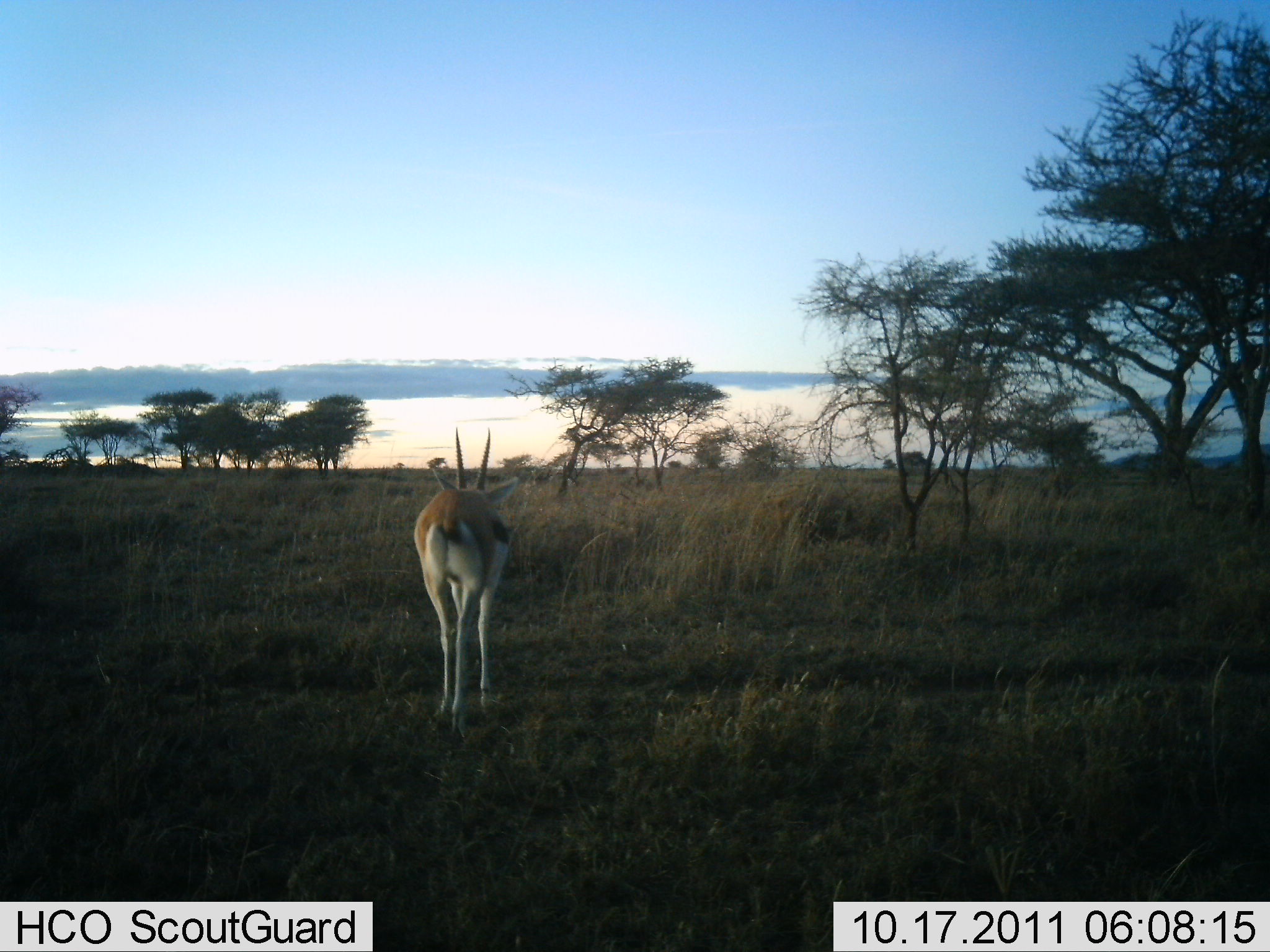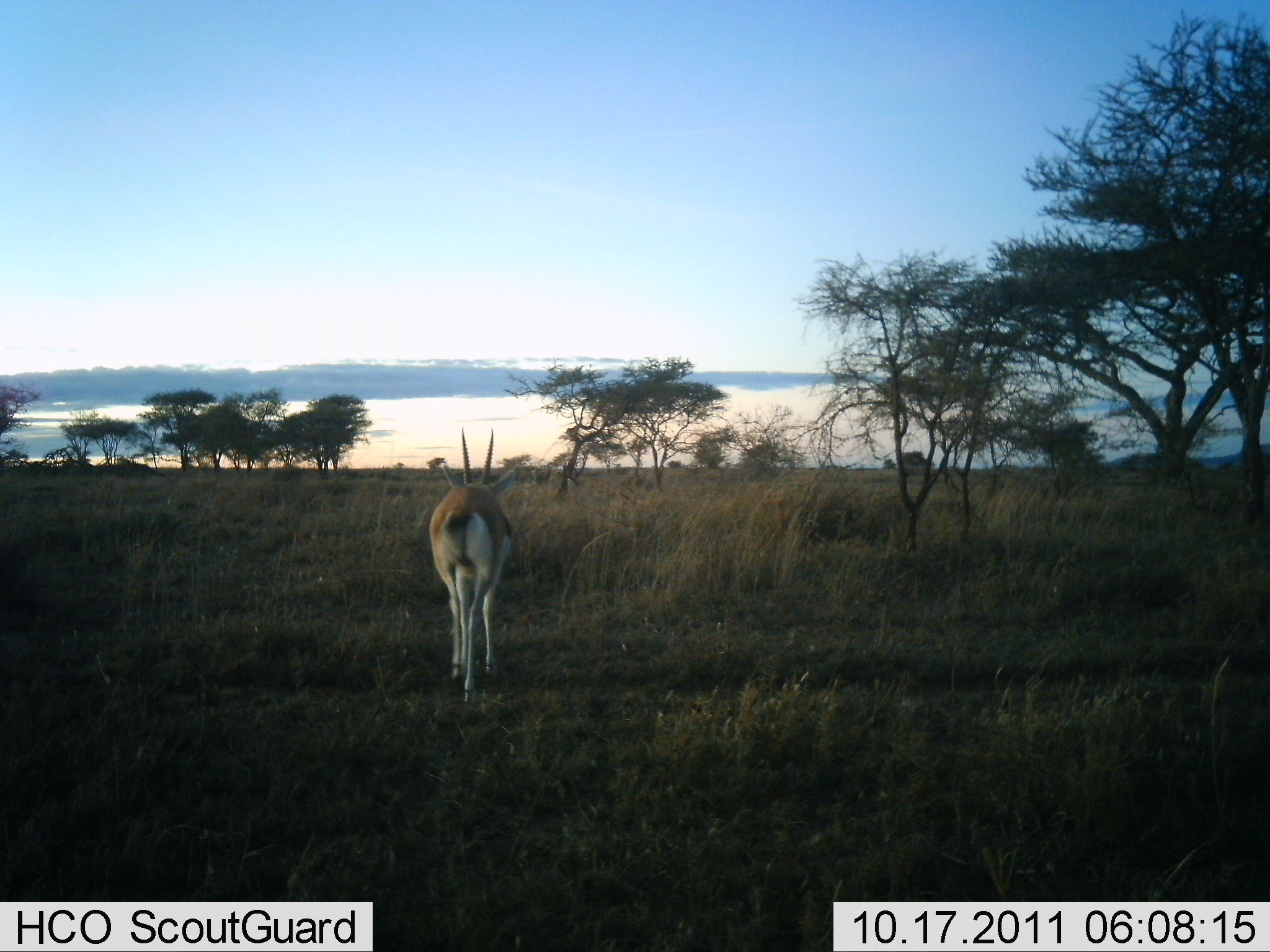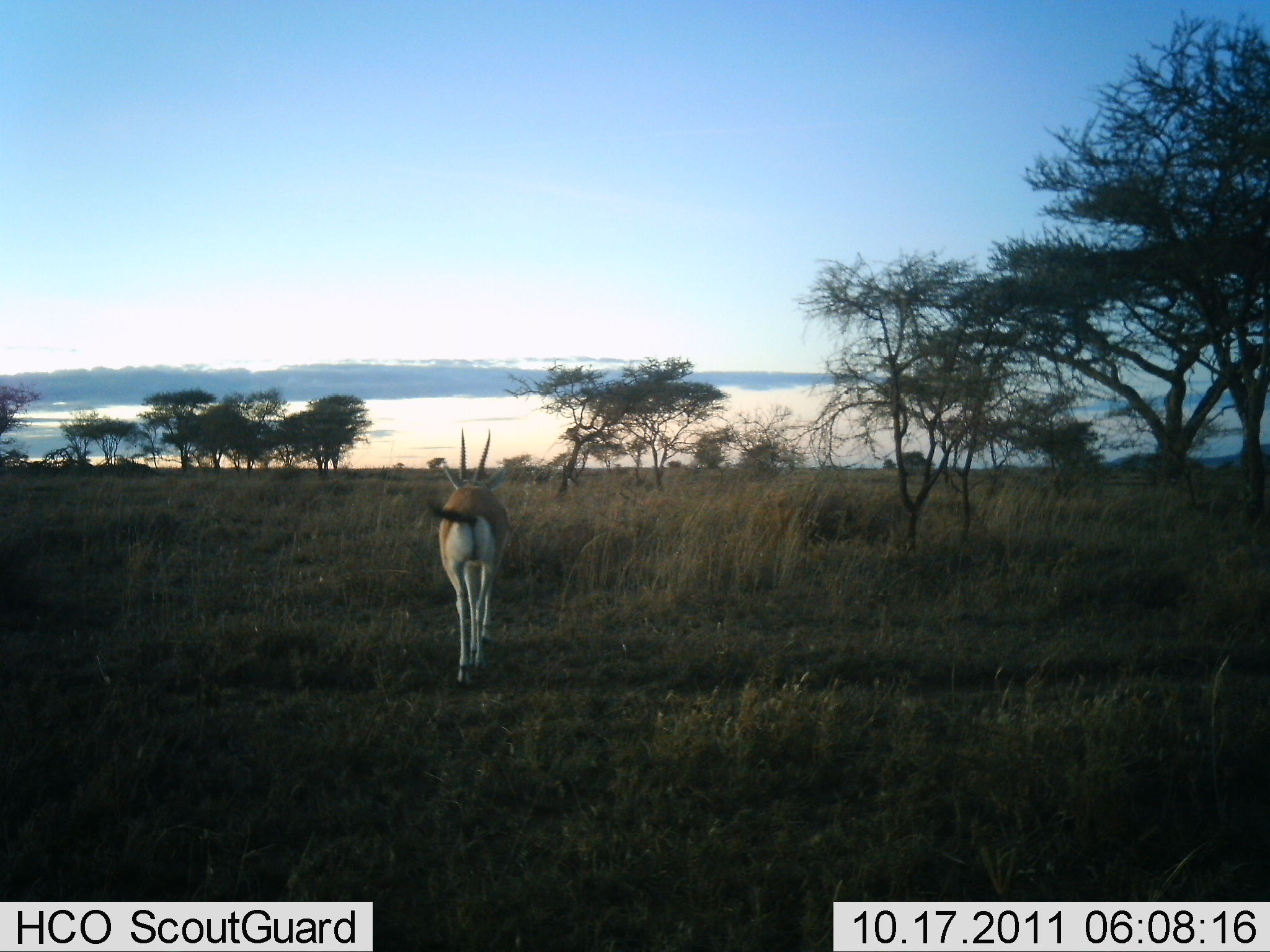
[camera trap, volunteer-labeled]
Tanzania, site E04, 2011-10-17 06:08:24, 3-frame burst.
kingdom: Animalia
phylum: Chordata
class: Mammalia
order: Artiodactyla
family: Bovidae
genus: Eudorcas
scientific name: Eudorcas thomsonii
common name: thomson's gazelle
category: gazellethomsons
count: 1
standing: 8%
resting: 0%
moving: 100%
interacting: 0%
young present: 0%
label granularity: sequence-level